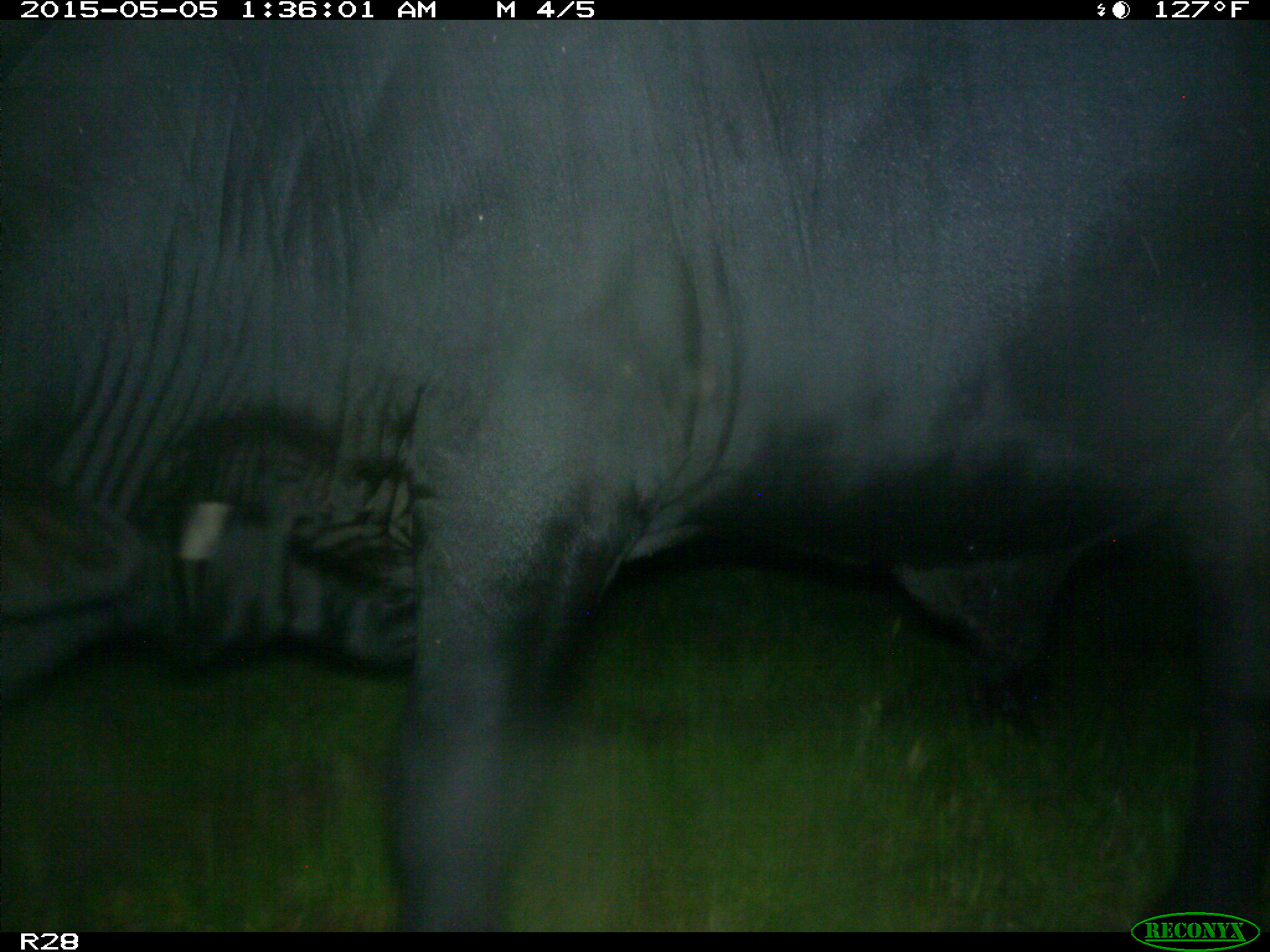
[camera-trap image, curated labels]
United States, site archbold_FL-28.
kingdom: Animalia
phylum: Chordata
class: Mammalia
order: Artiodactyla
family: Bovidae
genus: Bos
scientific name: Bos taurus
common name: domestic cow